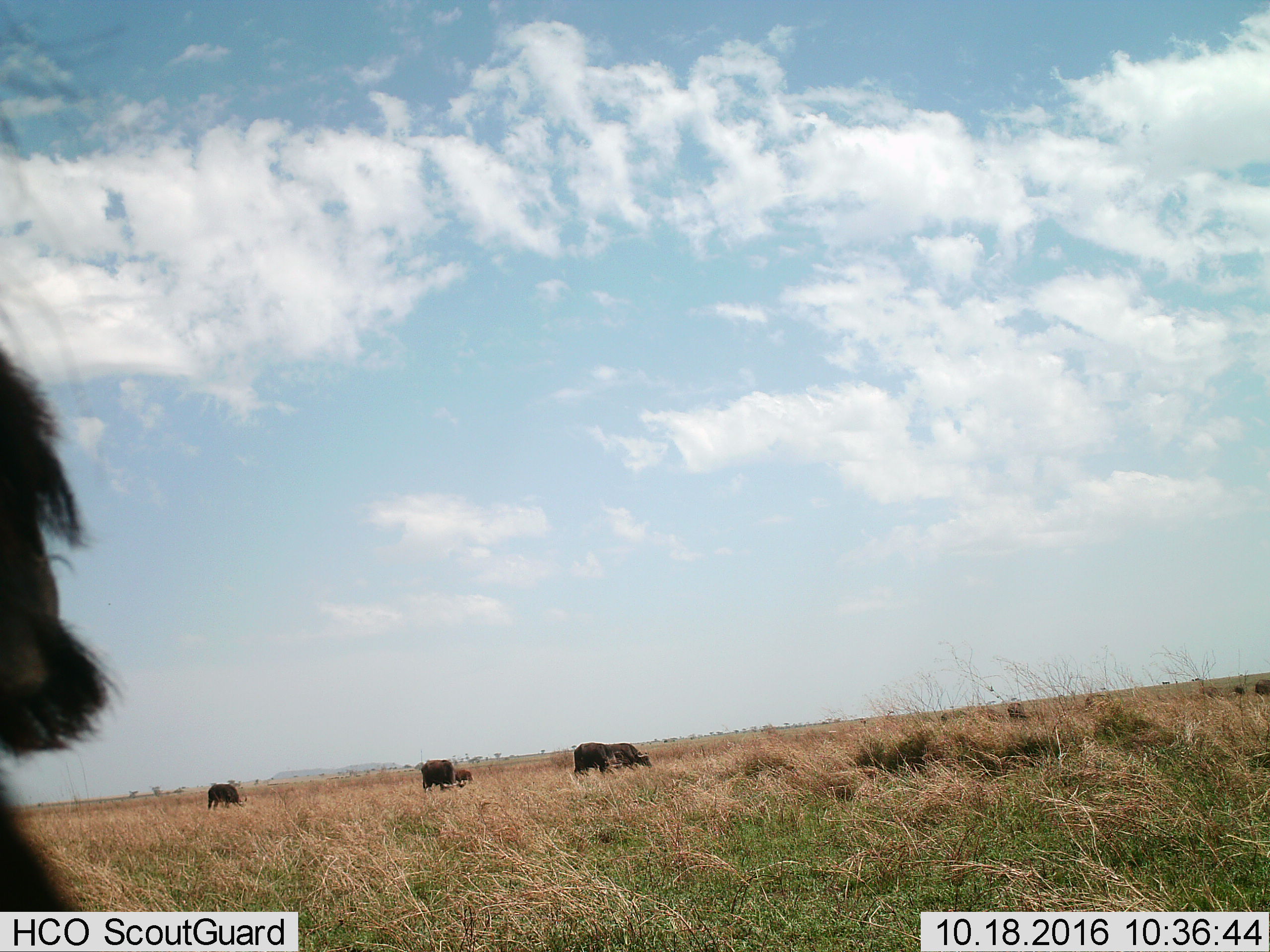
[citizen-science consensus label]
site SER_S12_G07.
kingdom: Animalia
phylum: Chordata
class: Mammalia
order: Artiodactyla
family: Bovidae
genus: Syncerus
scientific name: Syncerus caffer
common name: african buffalo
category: buffalo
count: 8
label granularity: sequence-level